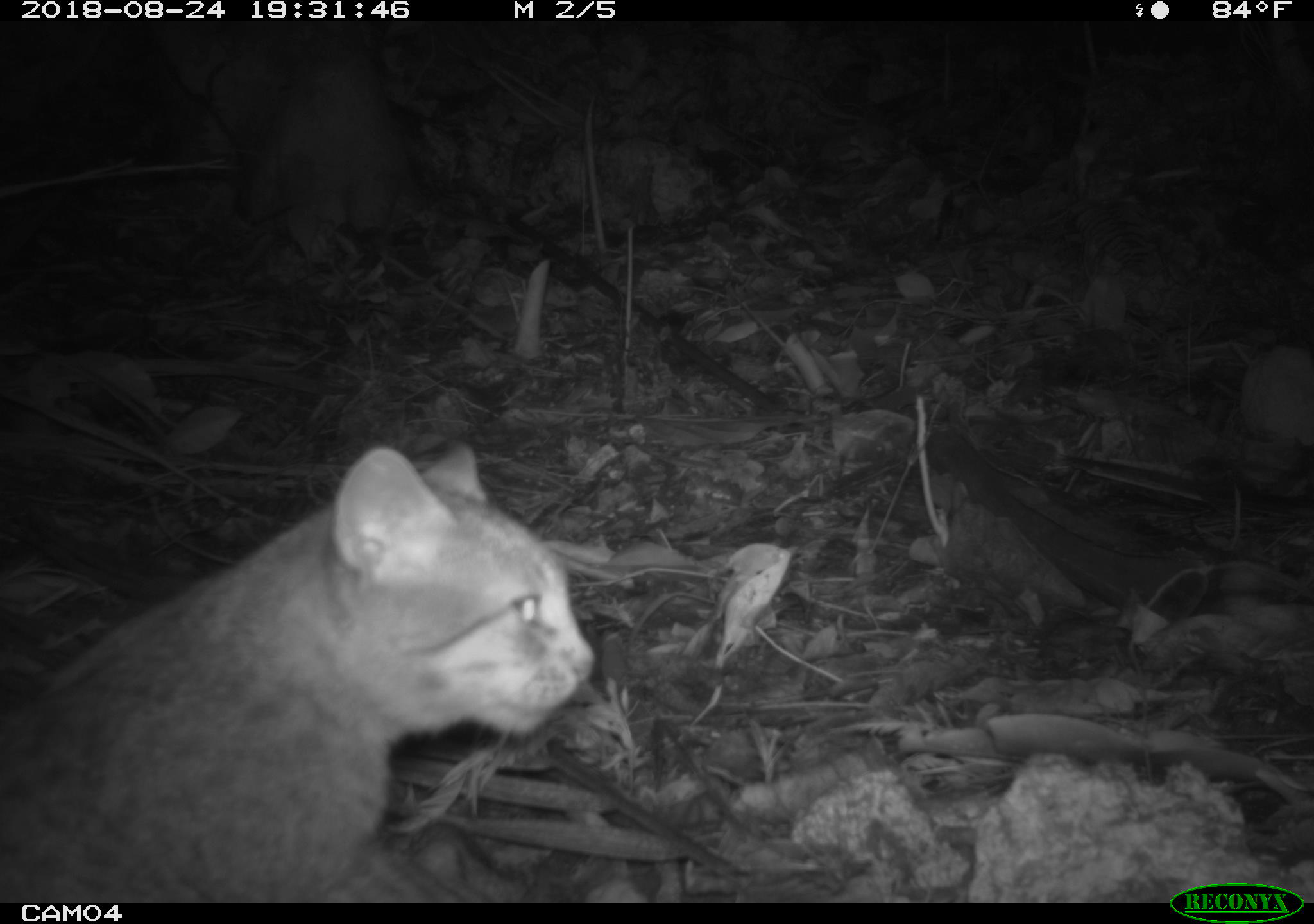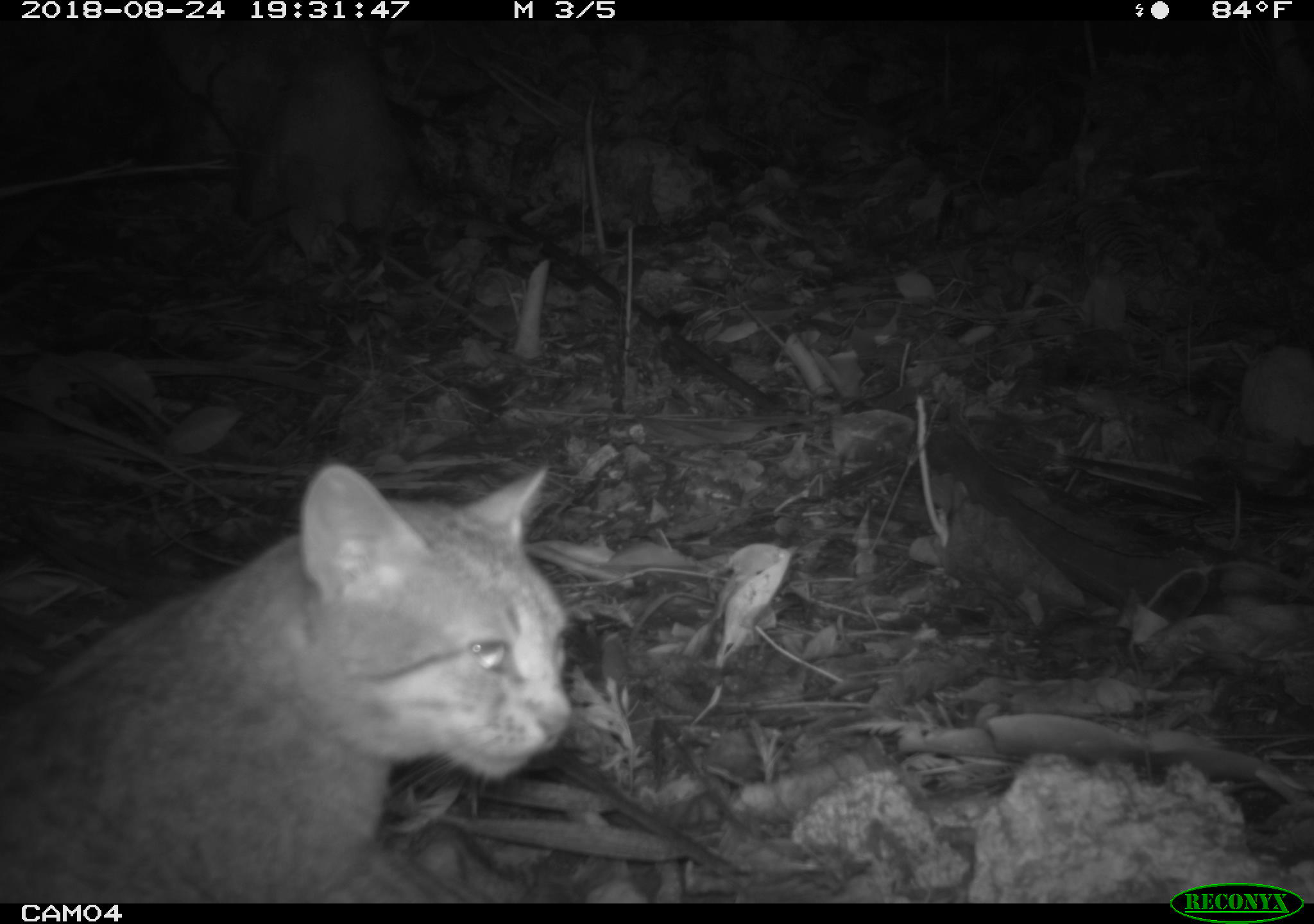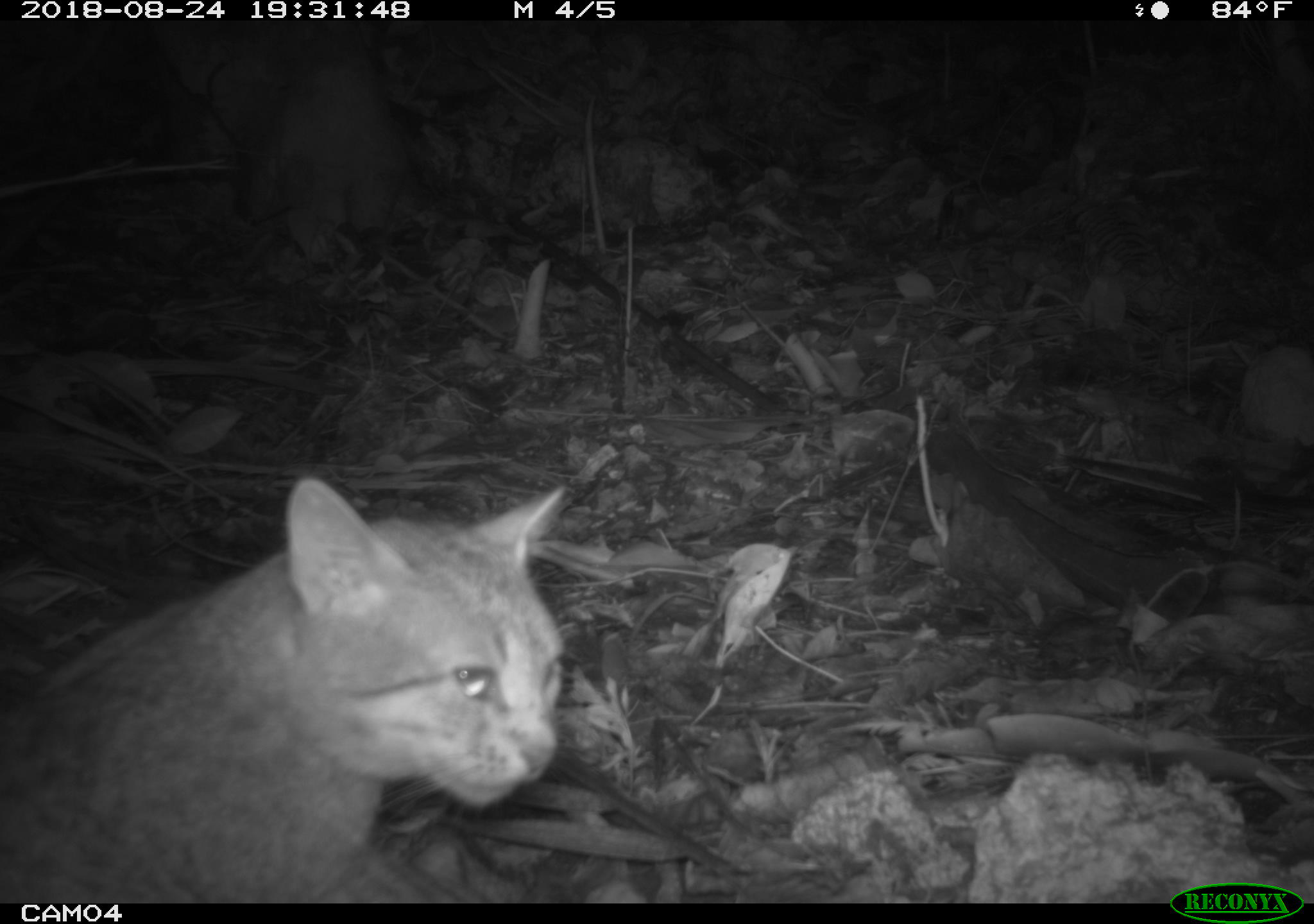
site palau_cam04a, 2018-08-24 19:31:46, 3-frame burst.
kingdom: Animalia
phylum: Chordata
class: Mammalia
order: Carnivora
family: Felidae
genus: Felis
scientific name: Felis catus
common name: cat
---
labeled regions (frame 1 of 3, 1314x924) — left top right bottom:
cat: 0 437 594 903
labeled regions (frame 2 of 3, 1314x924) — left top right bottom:
cat: 0 457 717 902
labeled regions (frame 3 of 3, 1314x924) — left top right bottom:
cat: 0 473 762 903